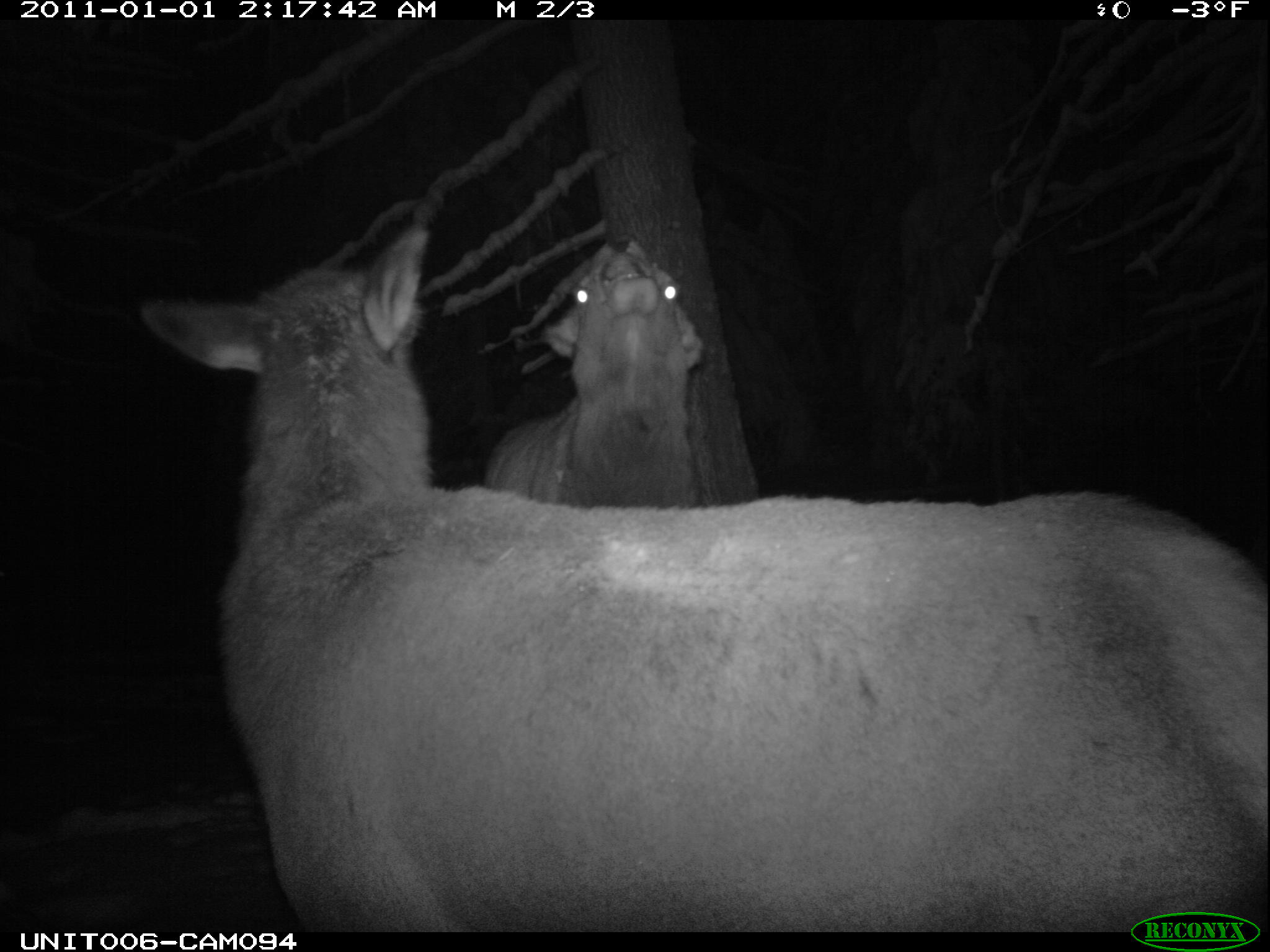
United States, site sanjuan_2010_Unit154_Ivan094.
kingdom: Animalia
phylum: Chordata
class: Mammalia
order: Artiodactyla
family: Cervidae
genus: Cervus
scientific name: Cervus elaphus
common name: red deer